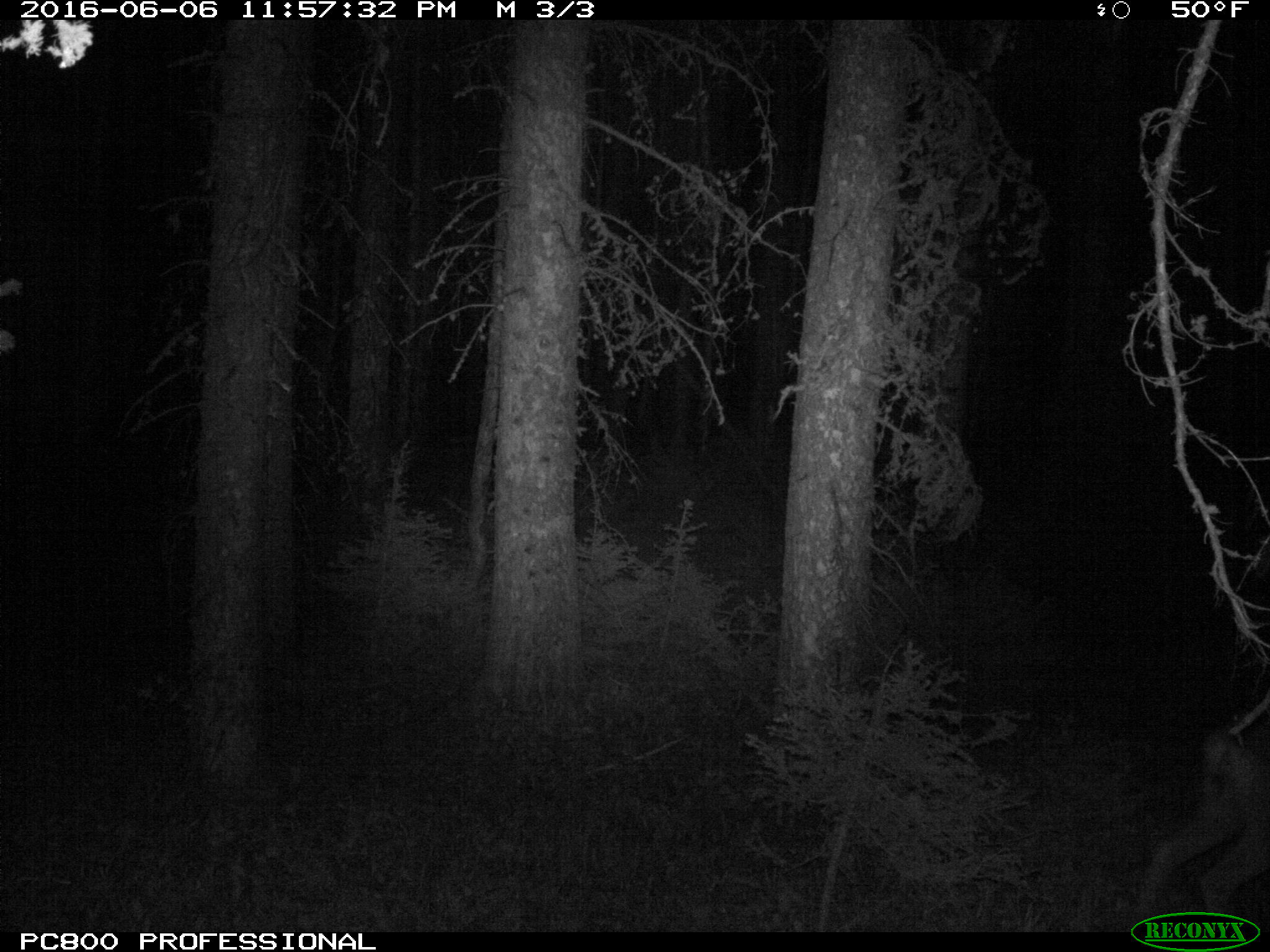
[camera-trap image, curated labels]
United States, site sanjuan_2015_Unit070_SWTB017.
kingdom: Animalia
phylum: Chordata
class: Mammalia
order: Artiodactyla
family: Cervidae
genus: Odocoileus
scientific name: Odocoileus hemionus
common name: mule deer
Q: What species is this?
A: Odocoileus hemionus (mule deer).